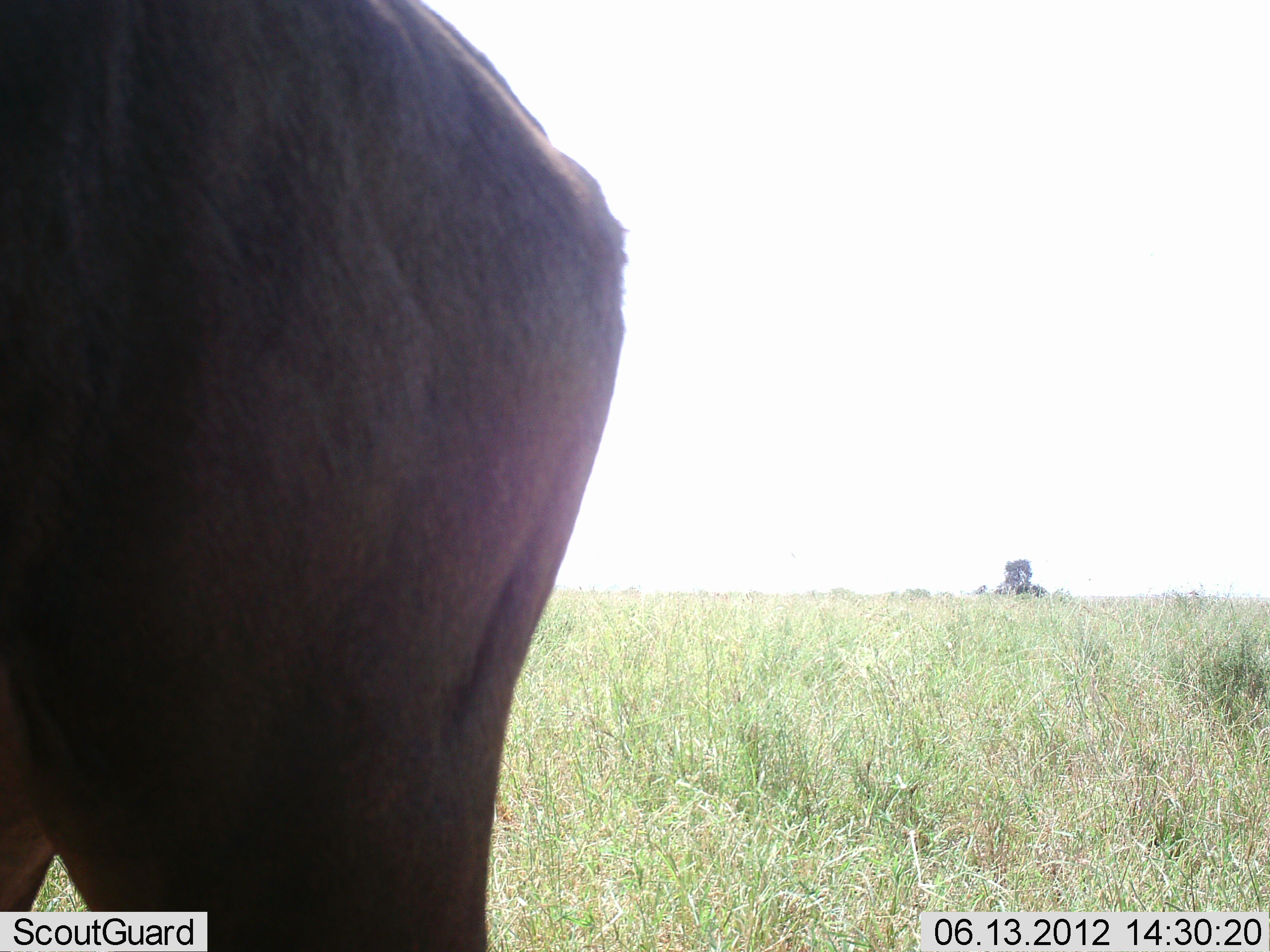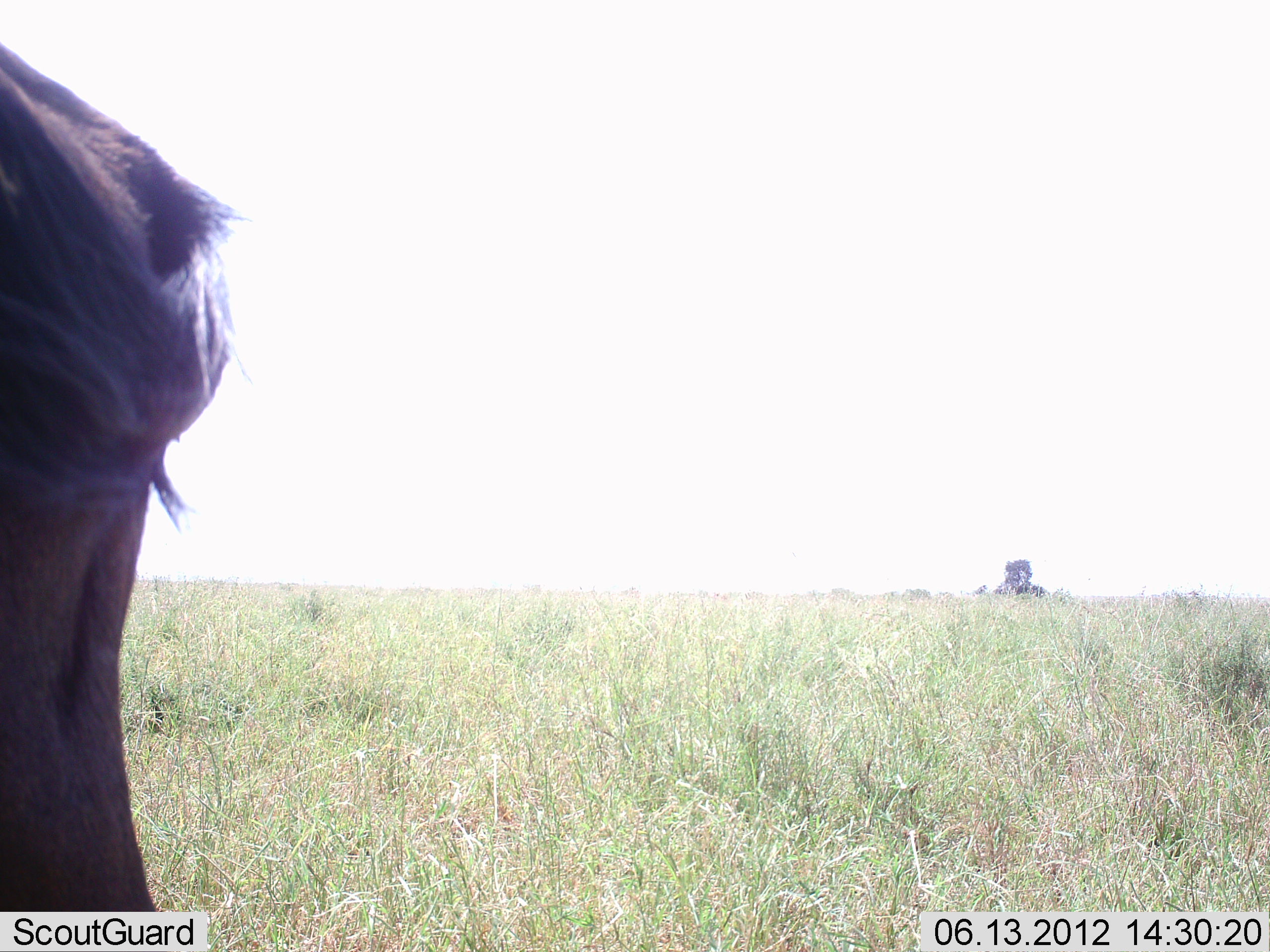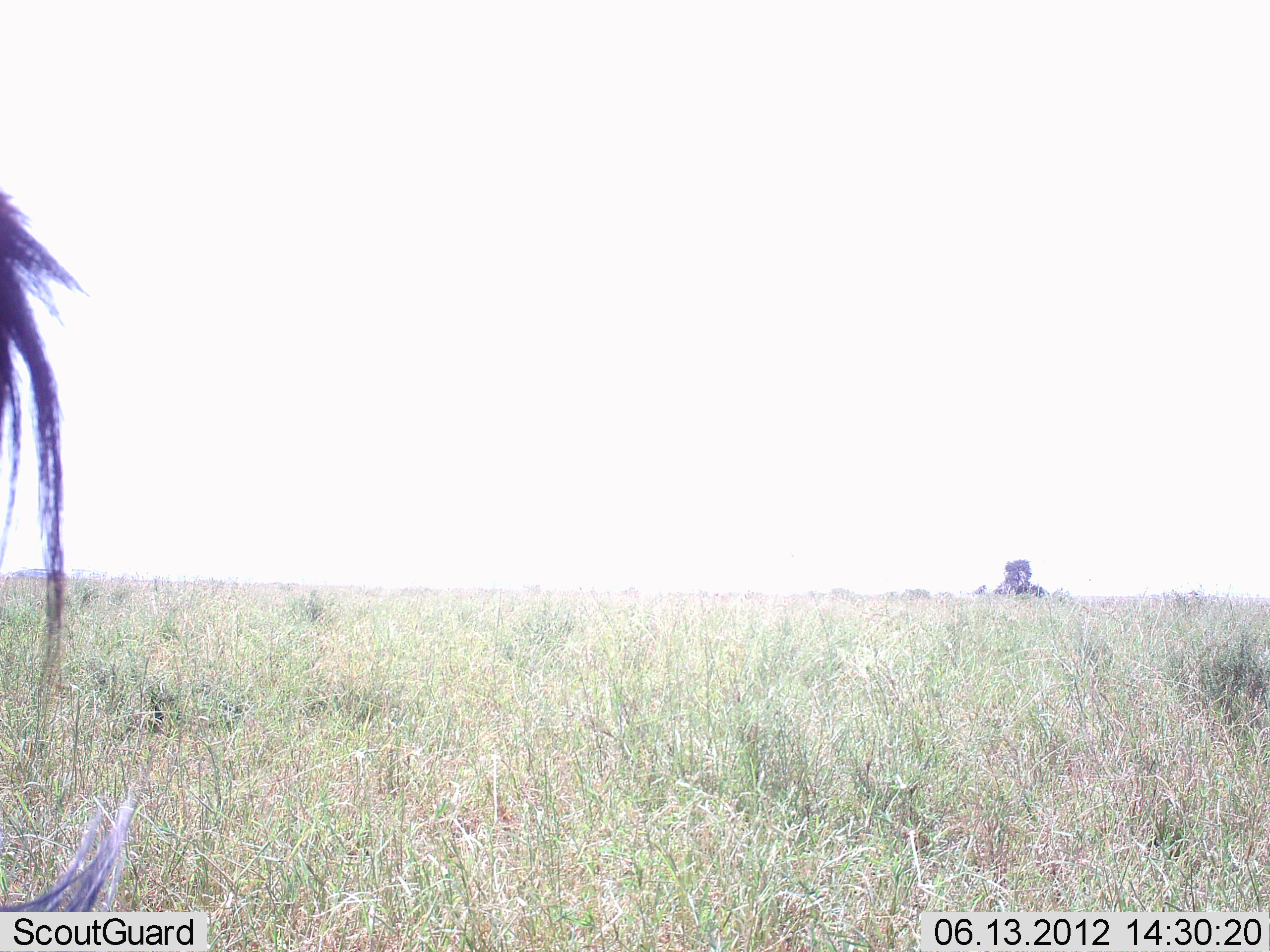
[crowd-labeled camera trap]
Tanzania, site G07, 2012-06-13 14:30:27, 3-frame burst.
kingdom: Animalia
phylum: Chordata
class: Mammalia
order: Artiodactyla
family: Bovidae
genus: Connochaetes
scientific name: Connochaetes taurinus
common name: blue wildebeest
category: wildebeest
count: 1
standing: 20%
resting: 0%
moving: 80%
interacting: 0%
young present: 0%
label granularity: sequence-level